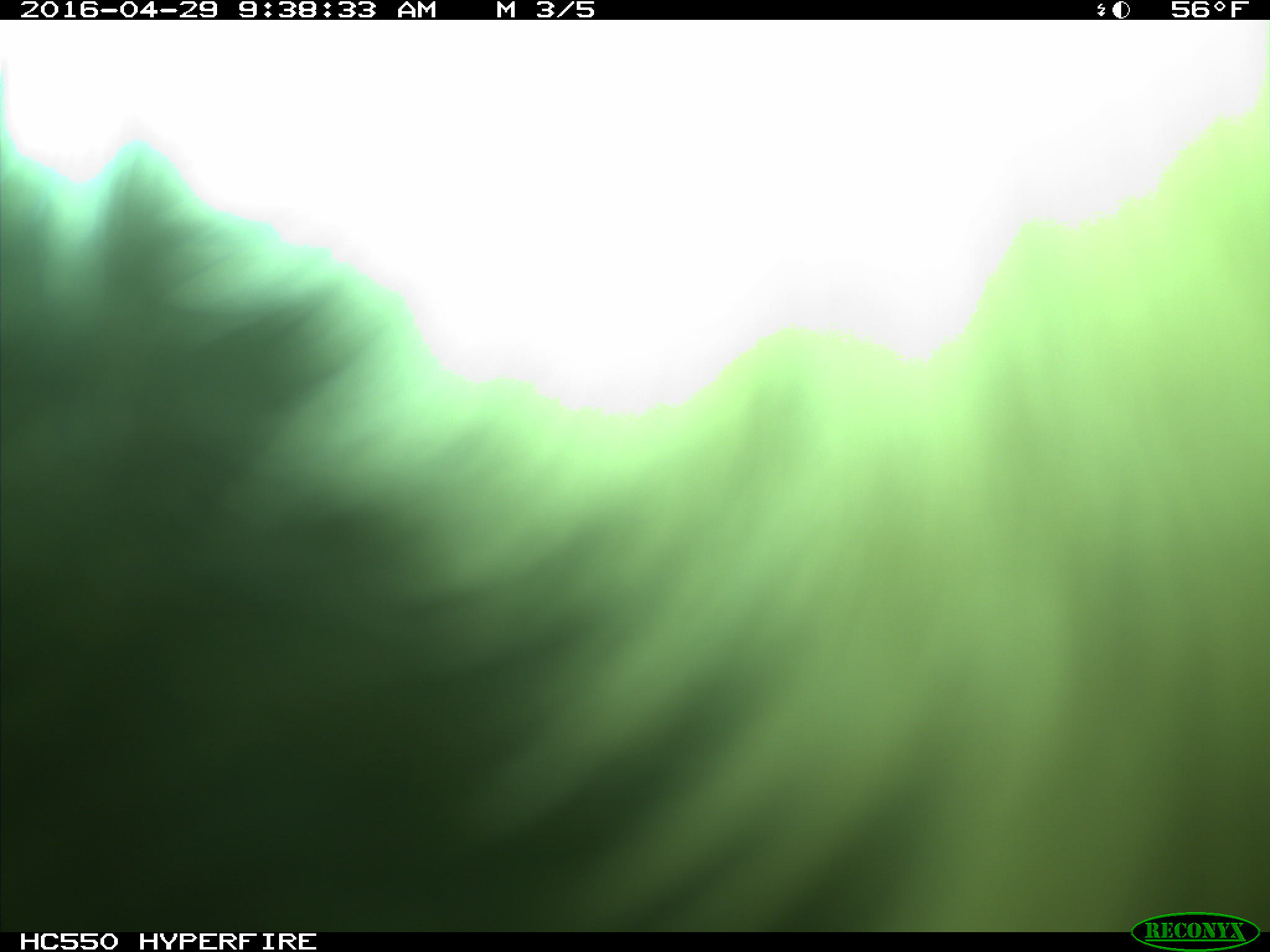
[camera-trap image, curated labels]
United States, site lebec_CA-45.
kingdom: Animalia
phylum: Chordata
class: Mammalia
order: Artiodactyla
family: Bovidae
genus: Bos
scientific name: Bos taurus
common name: domestic cow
Bos taurus (domestic cow).